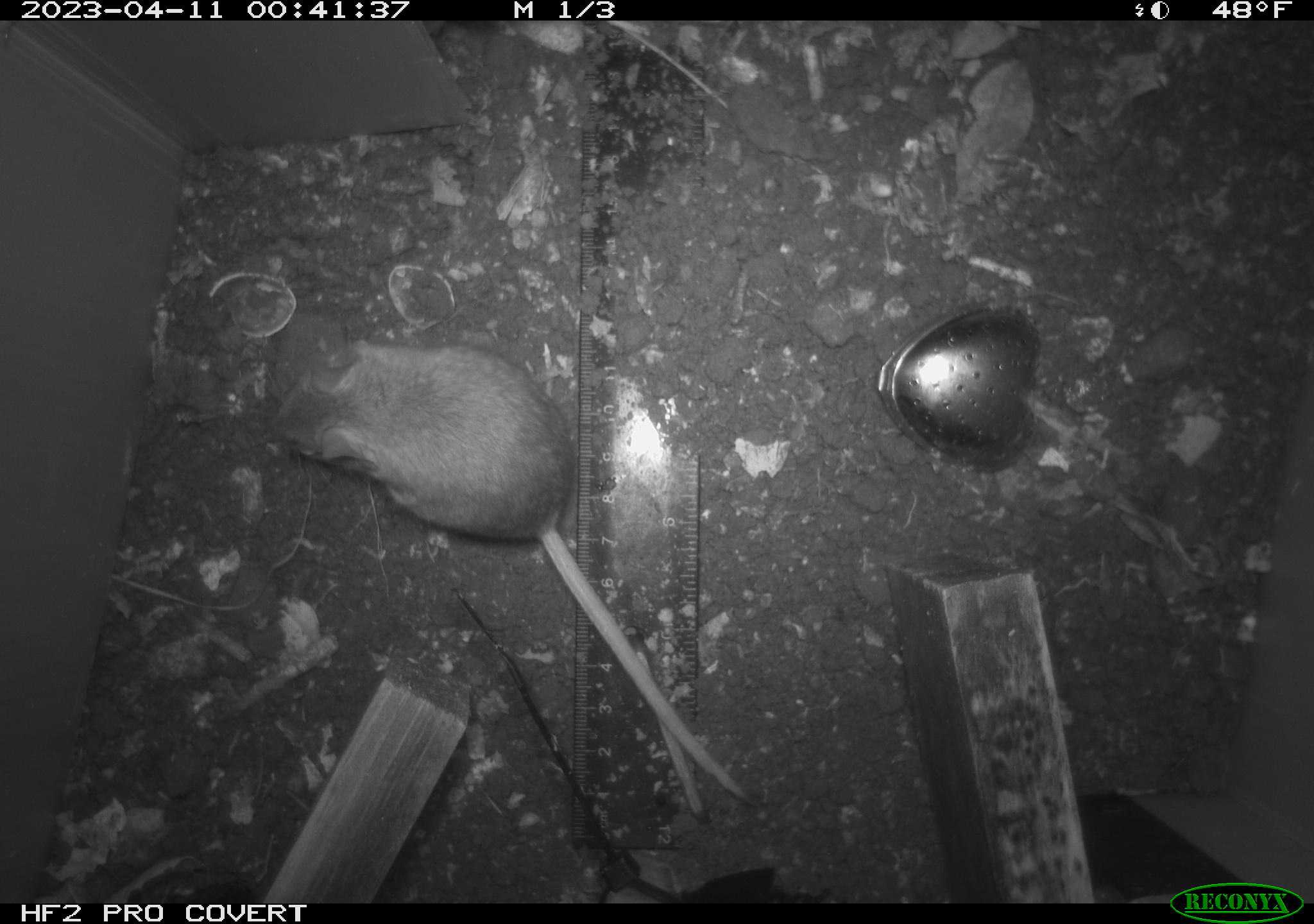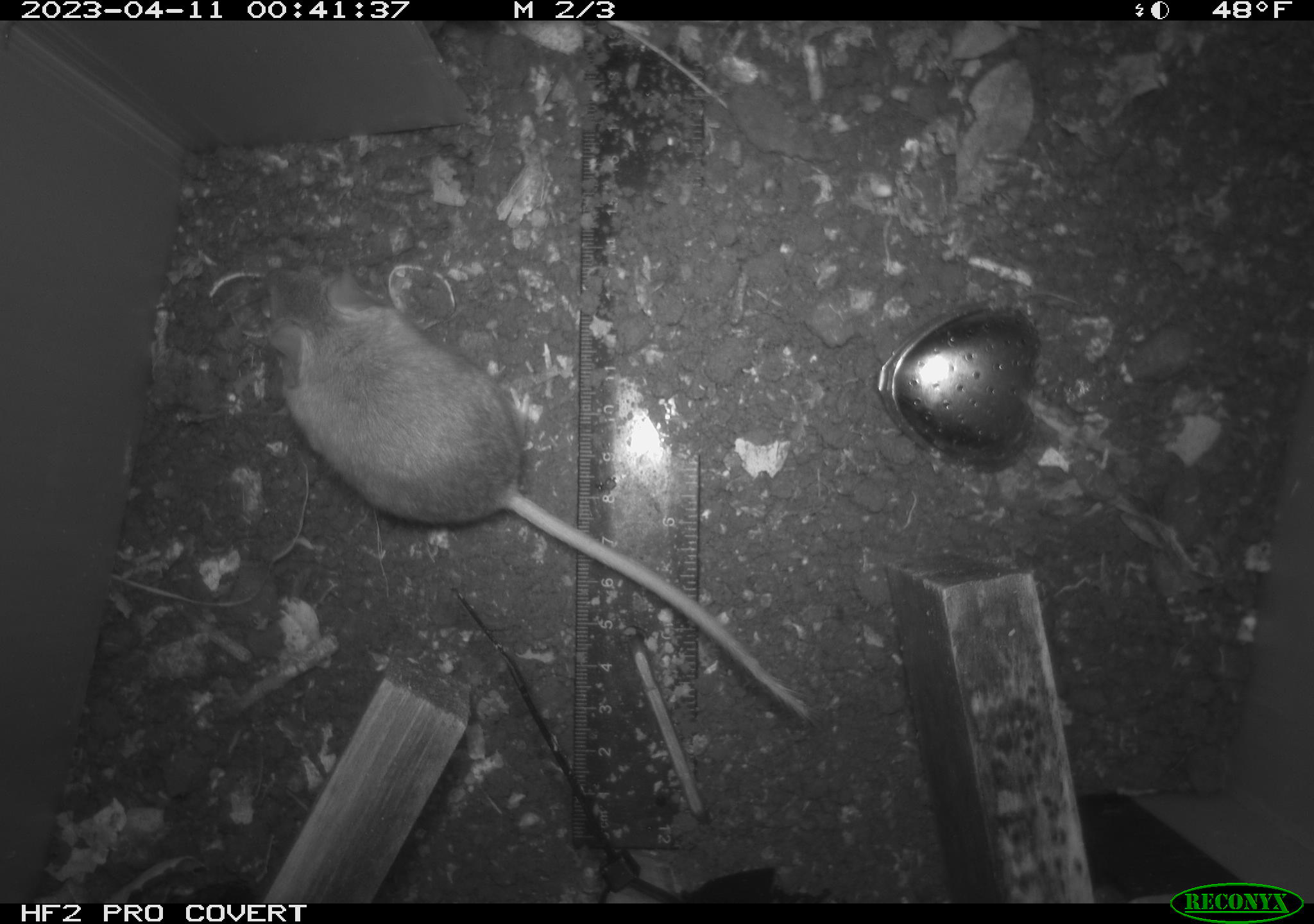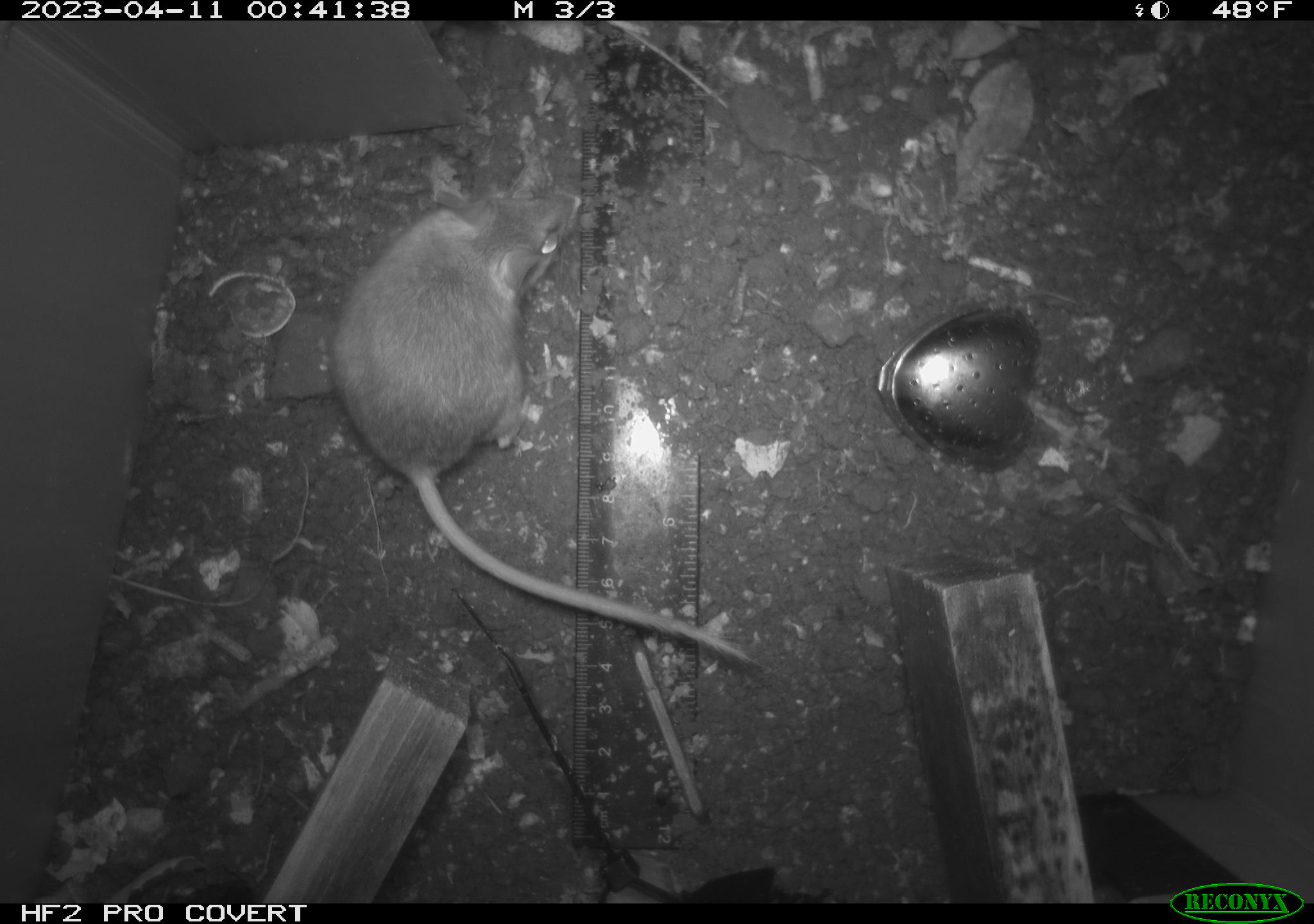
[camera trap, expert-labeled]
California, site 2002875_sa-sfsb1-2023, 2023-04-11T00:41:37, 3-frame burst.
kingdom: Animalia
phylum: Chordata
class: Mammalia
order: Rodentia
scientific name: Rodentia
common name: mouse species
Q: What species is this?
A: Mouse species (Rodentia).